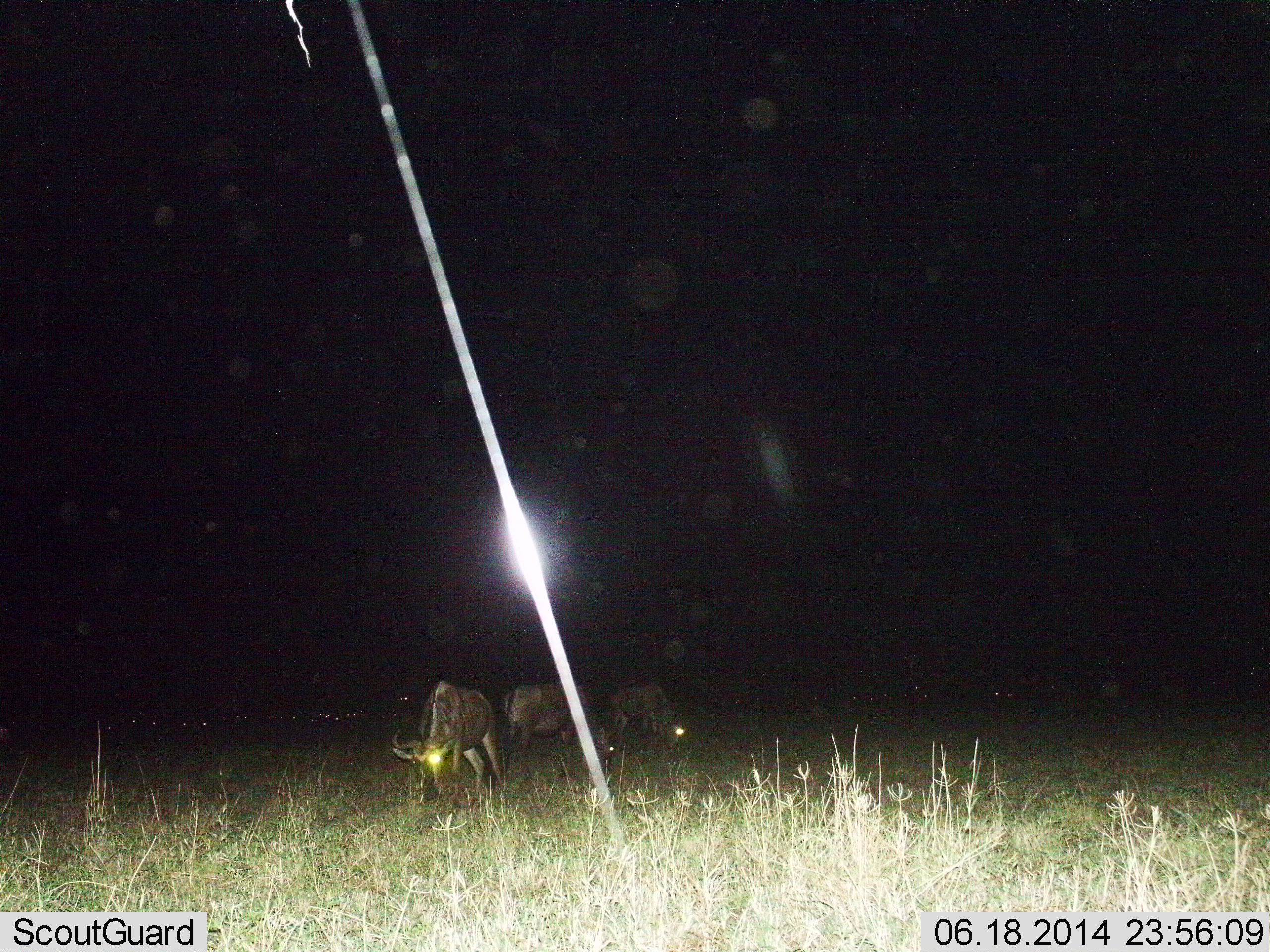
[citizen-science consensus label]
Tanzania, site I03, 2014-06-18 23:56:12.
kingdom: Animalia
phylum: Chordata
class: Mammalia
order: Artiodactyla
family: Bovidae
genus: Connochaetes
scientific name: Connochaetes taurinus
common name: blue wildebeest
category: wildebeest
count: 11-50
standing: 30%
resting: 0%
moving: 0%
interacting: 0%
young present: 0%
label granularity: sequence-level